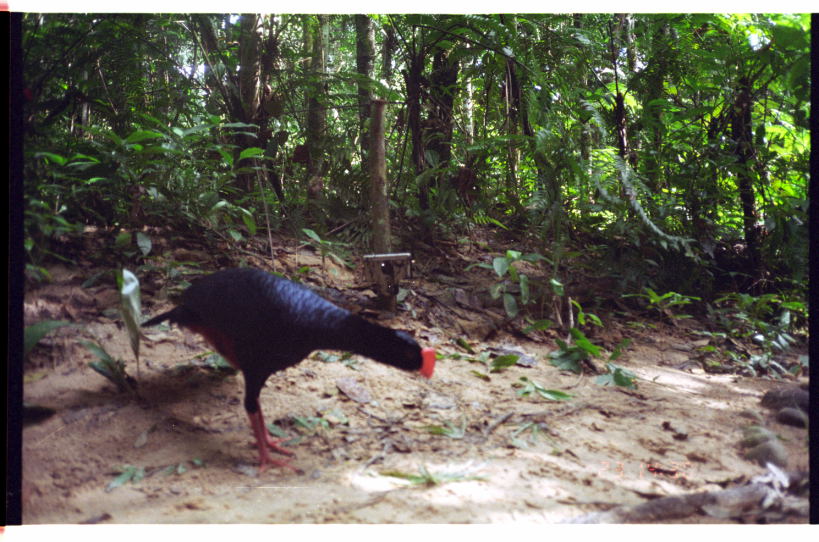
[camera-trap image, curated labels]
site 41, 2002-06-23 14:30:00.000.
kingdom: Animalia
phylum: Chordata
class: Aves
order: Galliformes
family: Cracidae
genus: Mitu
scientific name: Mitu tuberosum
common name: razor-billed curassow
Mitu tuberosum (razor-billed curassow).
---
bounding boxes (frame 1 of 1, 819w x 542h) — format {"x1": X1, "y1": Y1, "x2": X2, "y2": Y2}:
mitu tuberosum: {"x1": 136, "y1": 263, "x2": 438, "y2": 479}